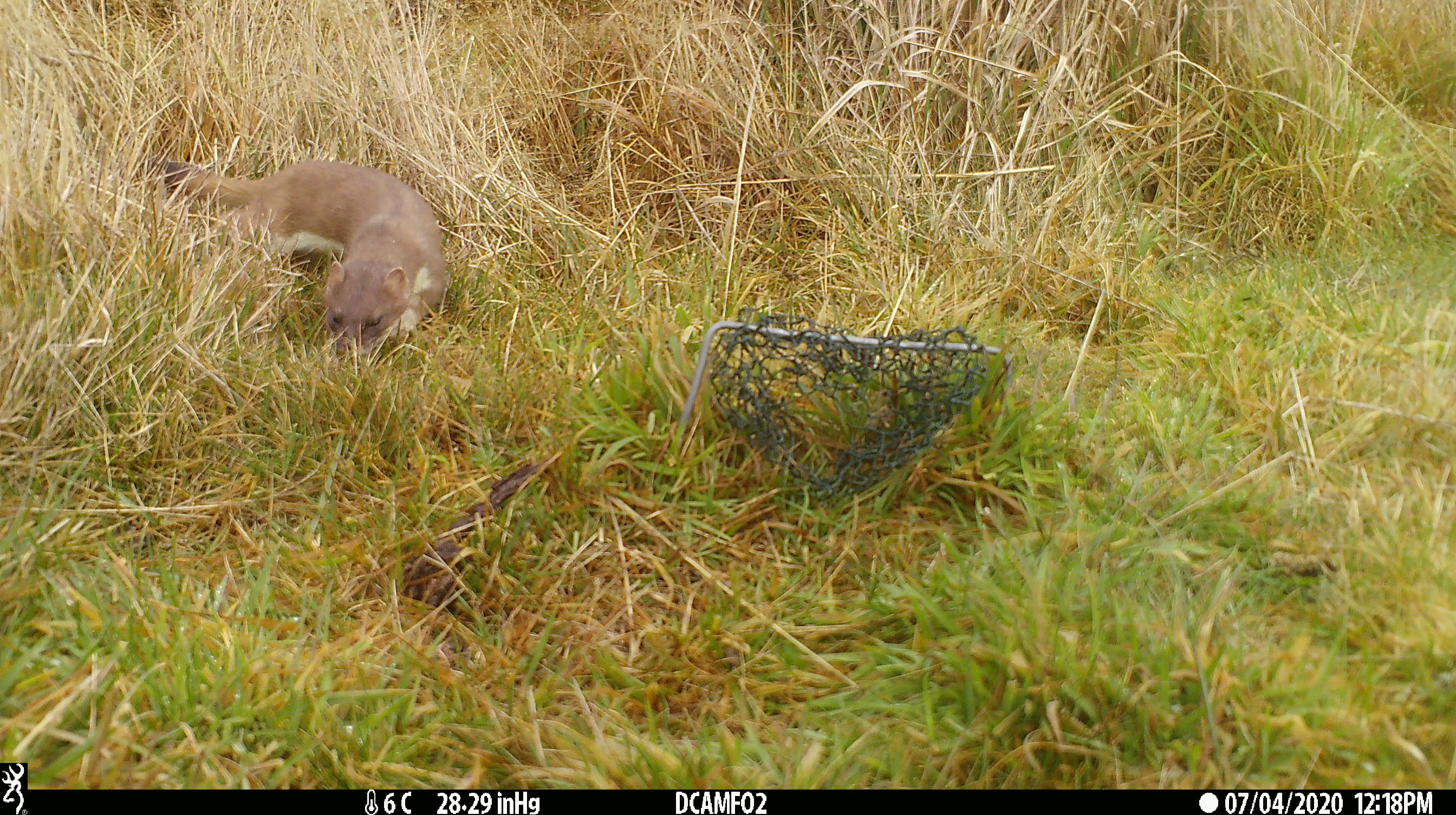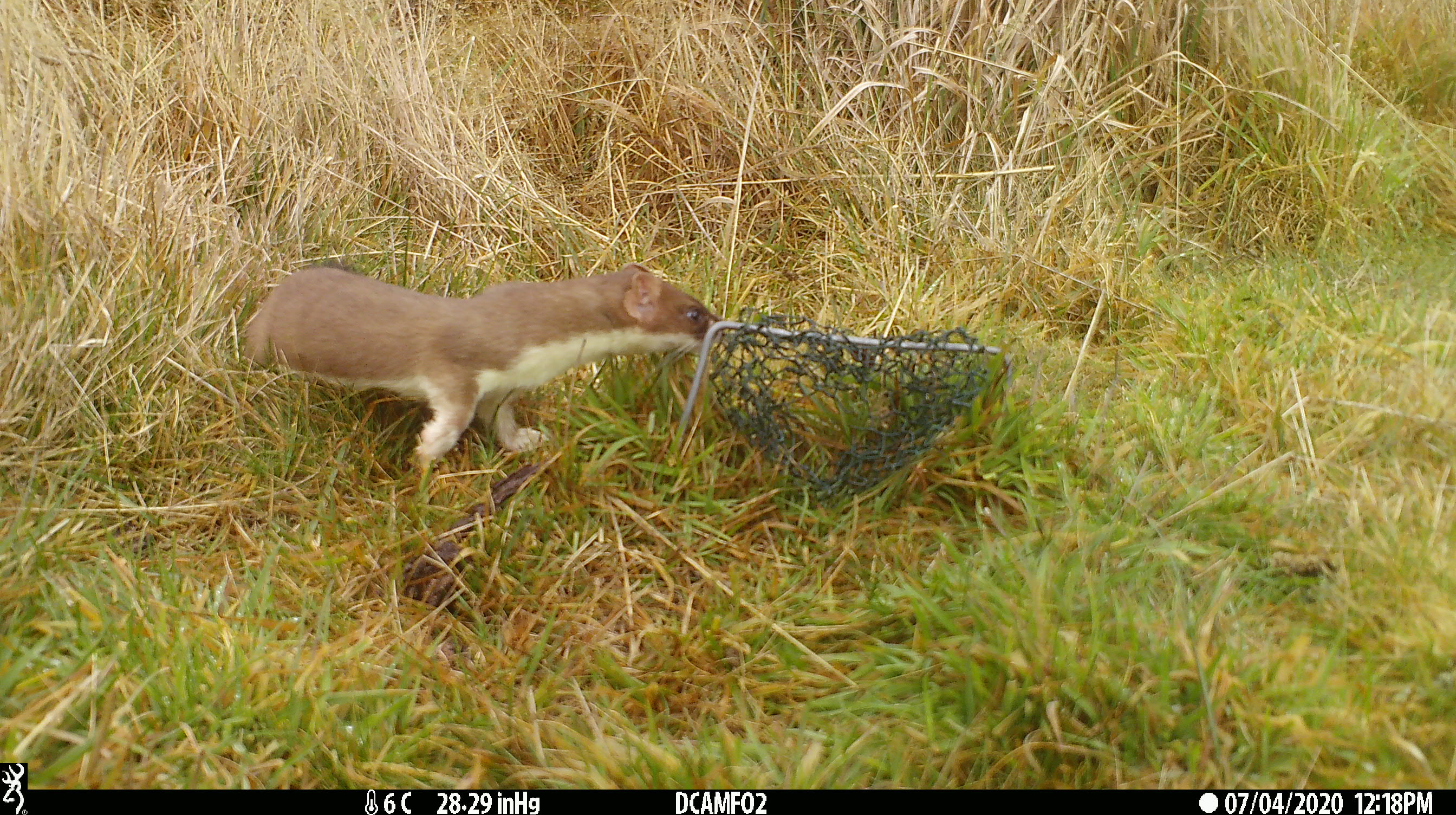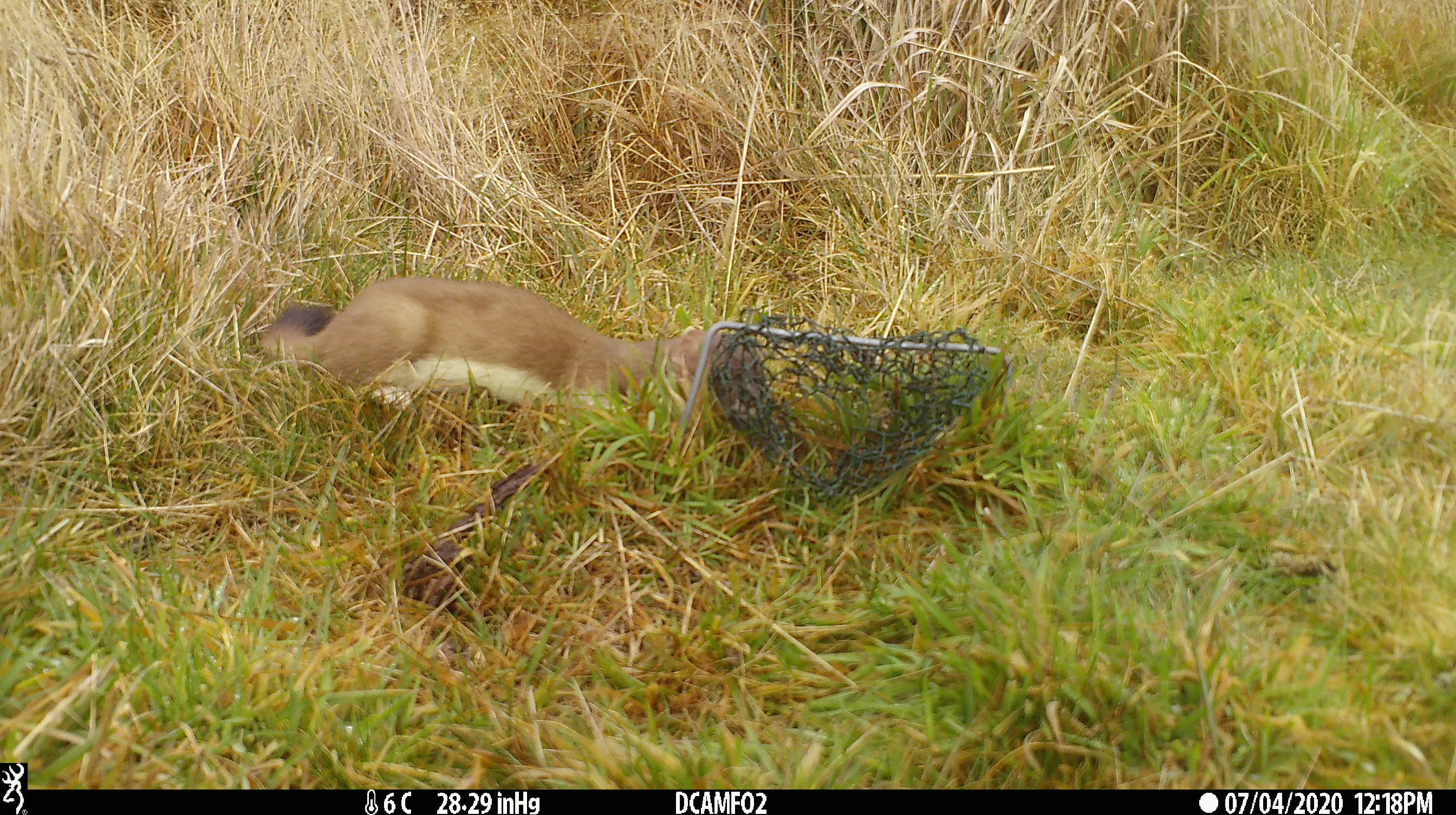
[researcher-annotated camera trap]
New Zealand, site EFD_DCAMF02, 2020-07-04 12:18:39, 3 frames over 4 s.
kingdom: Animalia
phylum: Chordata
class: Mammalia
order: Carnivora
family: Mustelidae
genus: Mustela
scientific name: Mustela erminea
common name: stoat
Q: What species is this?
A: Stoat (Mustela erminea).